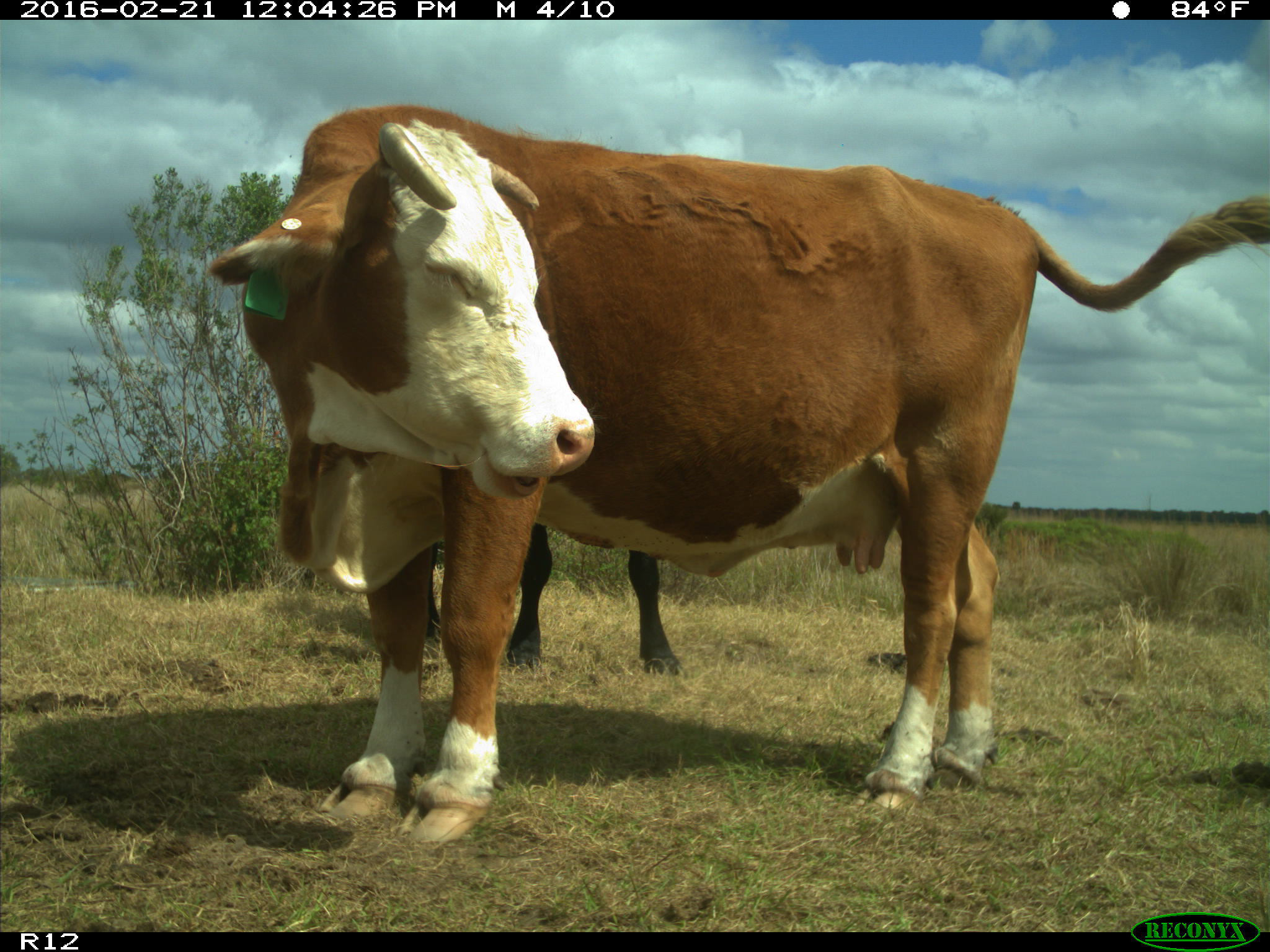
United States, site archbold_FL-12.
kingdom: Animalia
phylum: Chordata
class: Mammalia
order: Artiodactyla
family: Bovidae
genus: Bos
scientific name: Bos taurus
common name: domestic cow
Bos taurus (domestic cow).